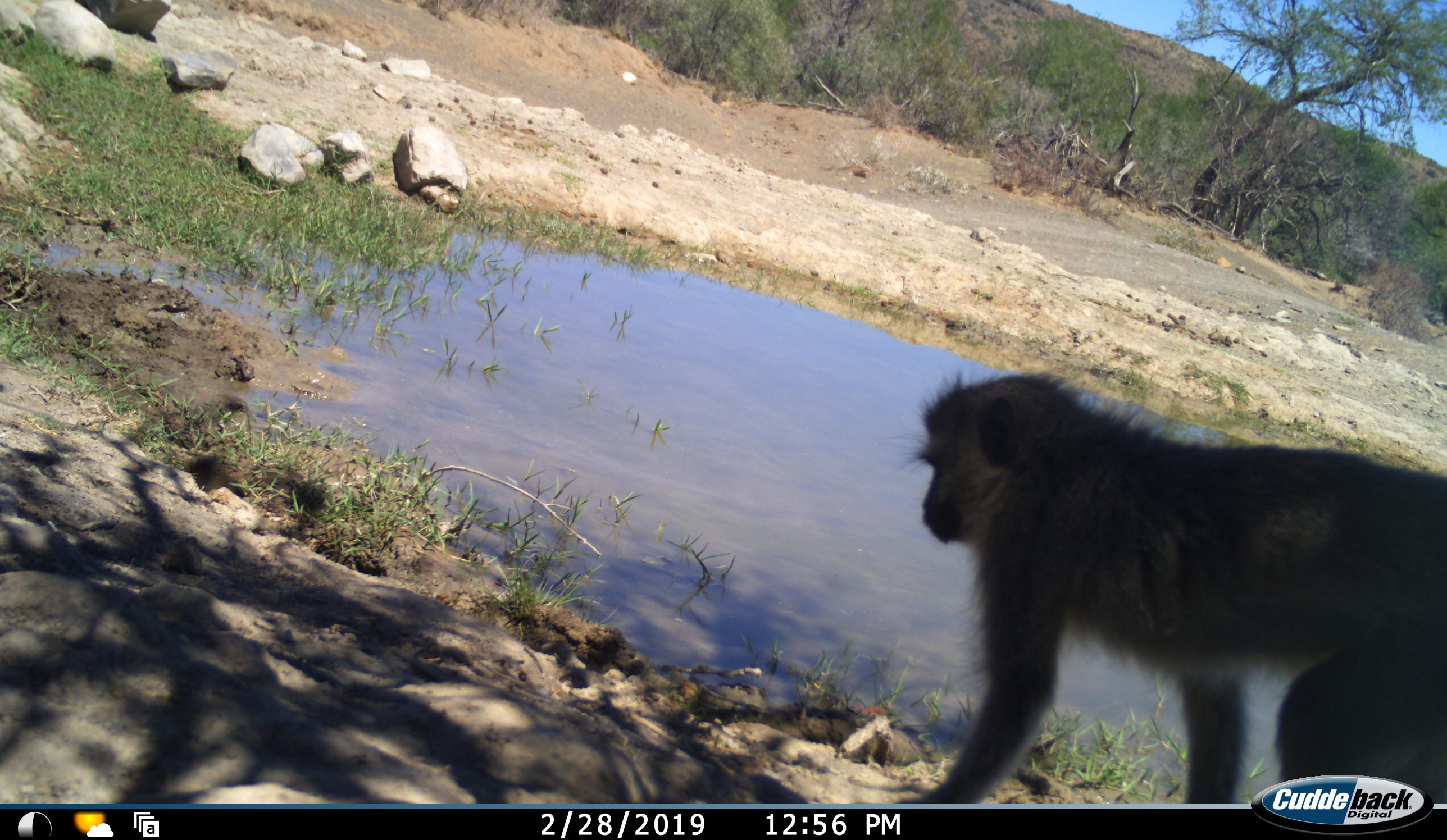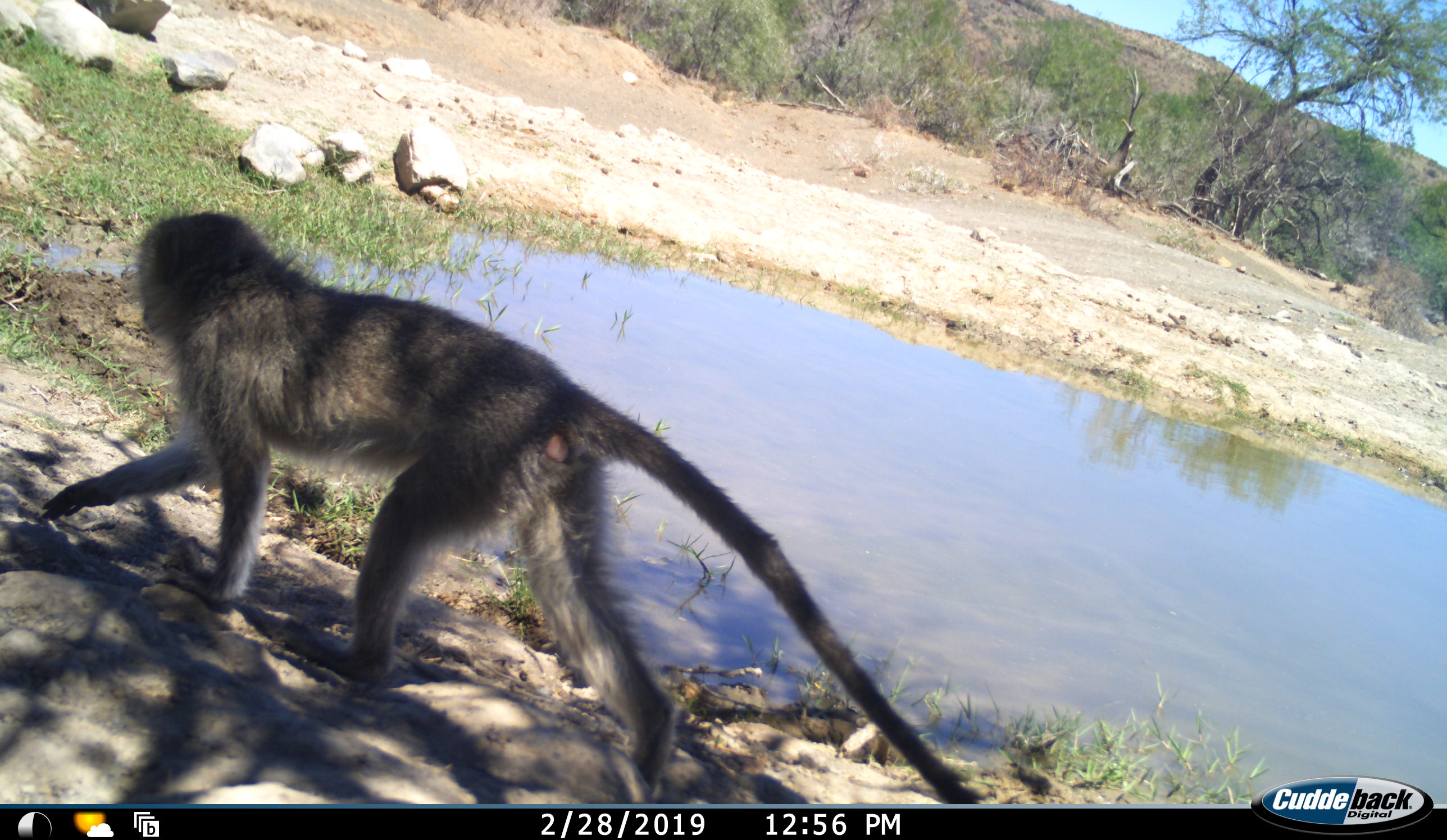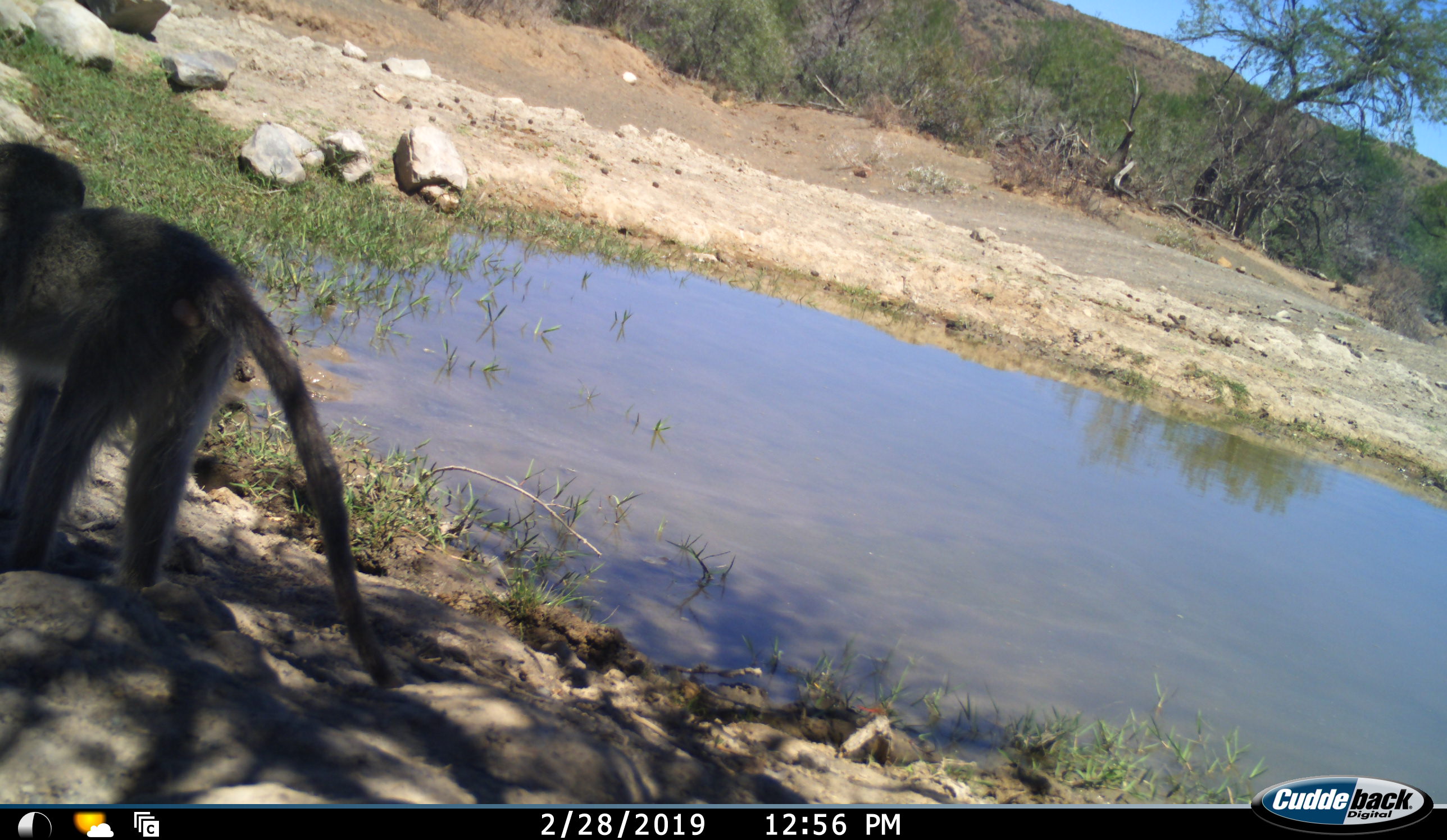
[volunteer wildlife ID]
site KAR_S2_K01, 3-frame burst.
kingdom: Animalia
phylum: Chordata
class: Mammalia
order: Primates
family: Cercopithecidae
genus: Chlorocebus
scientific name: Chlorocebus pygerythrus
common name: vervet monkey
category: monkeyvervet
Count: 1.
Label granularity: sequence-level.